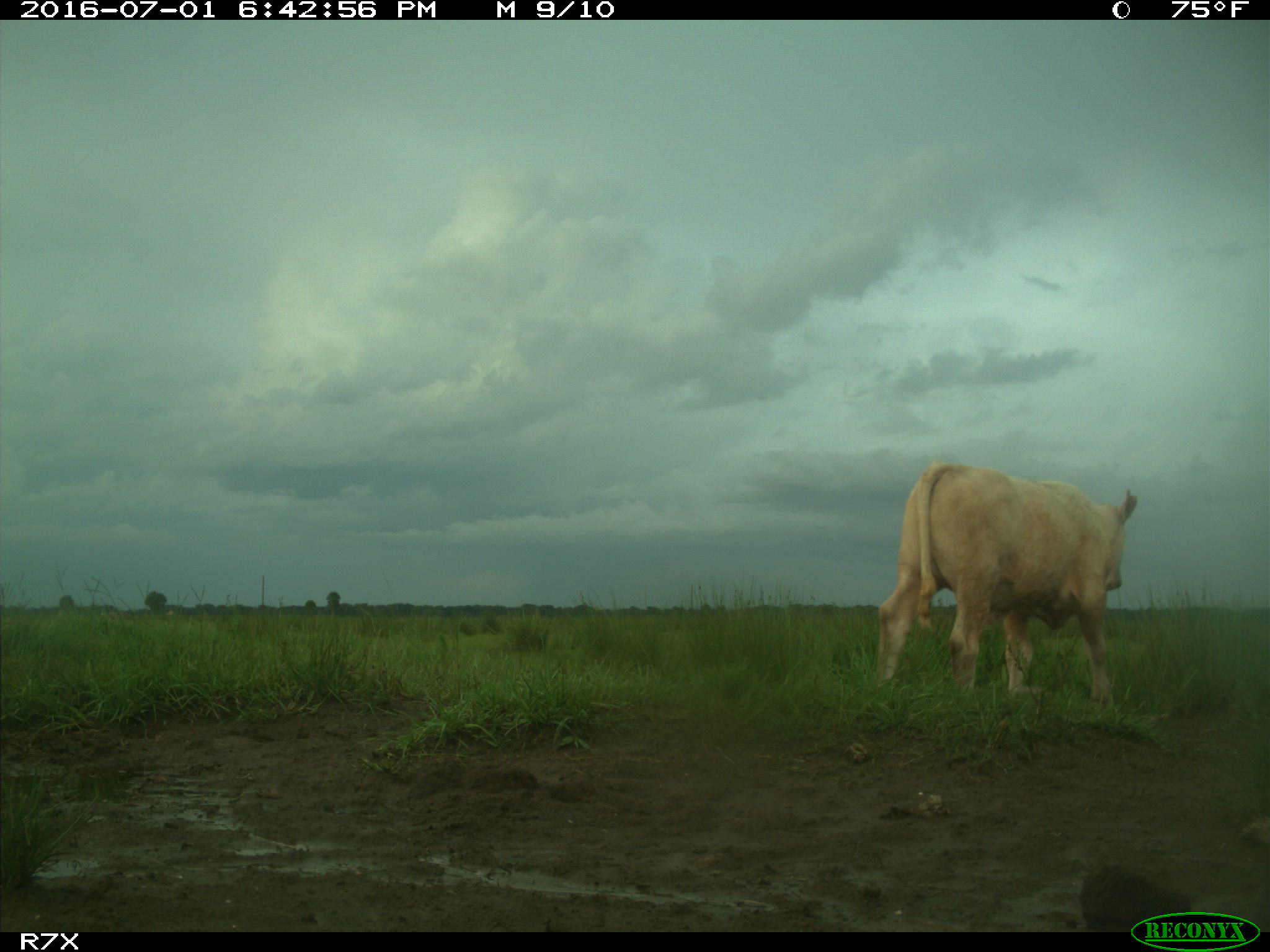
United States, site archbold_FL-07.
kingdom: Animalia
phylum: Chordata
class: Mammalia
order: Artiodactyla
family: Bovidae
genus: Bos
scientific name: Bos taurus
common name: domestic cow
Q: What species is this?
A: Bos taurus (domestic cow).